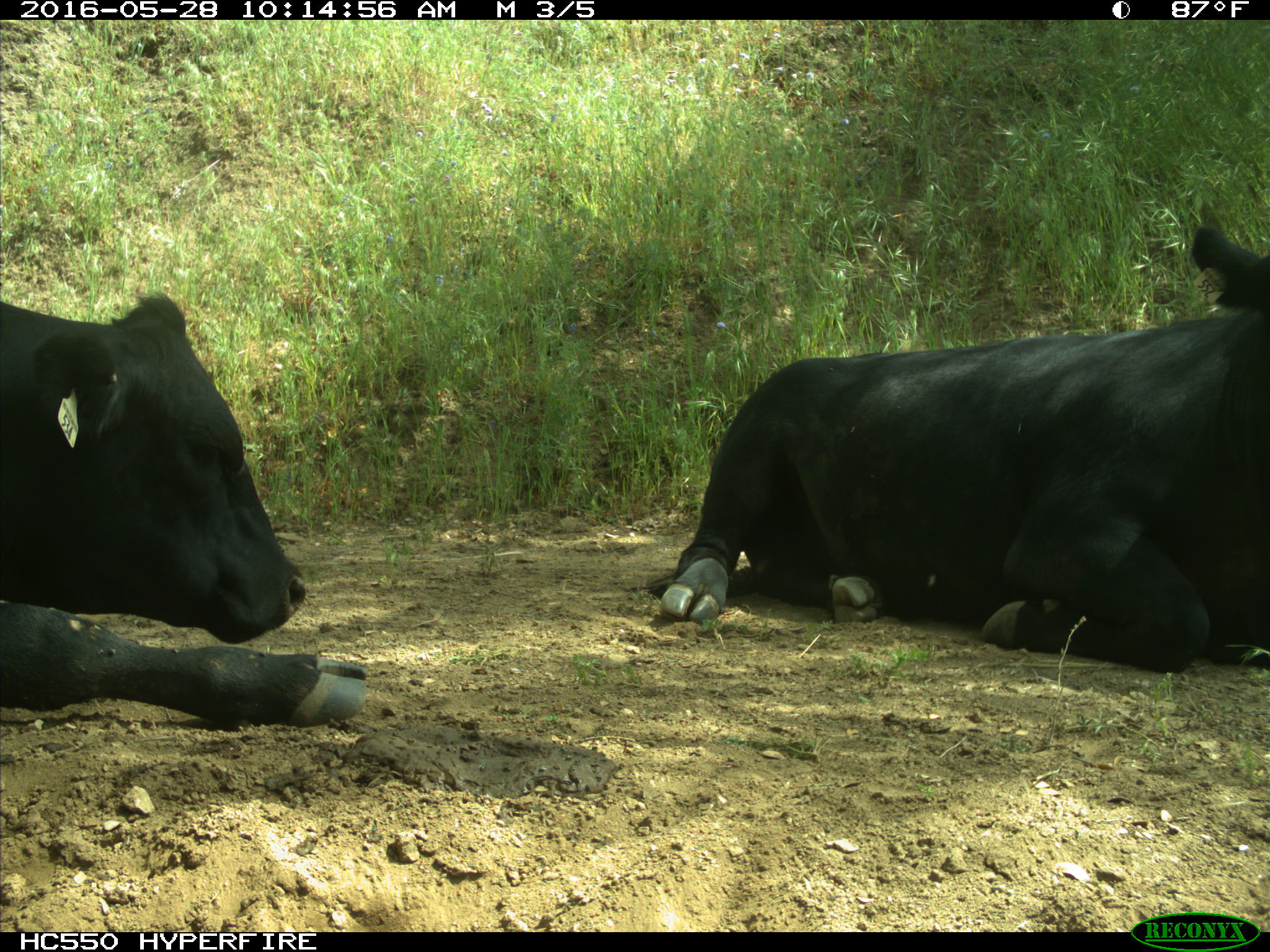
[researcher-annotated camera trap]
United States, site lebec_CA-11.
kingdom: Animalia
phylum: Chordata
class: Mammalia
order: Artiodactyla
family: Bovidae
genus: Bos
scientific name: Bos taurus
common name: domestic cow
Bos taurus (domestic cow).